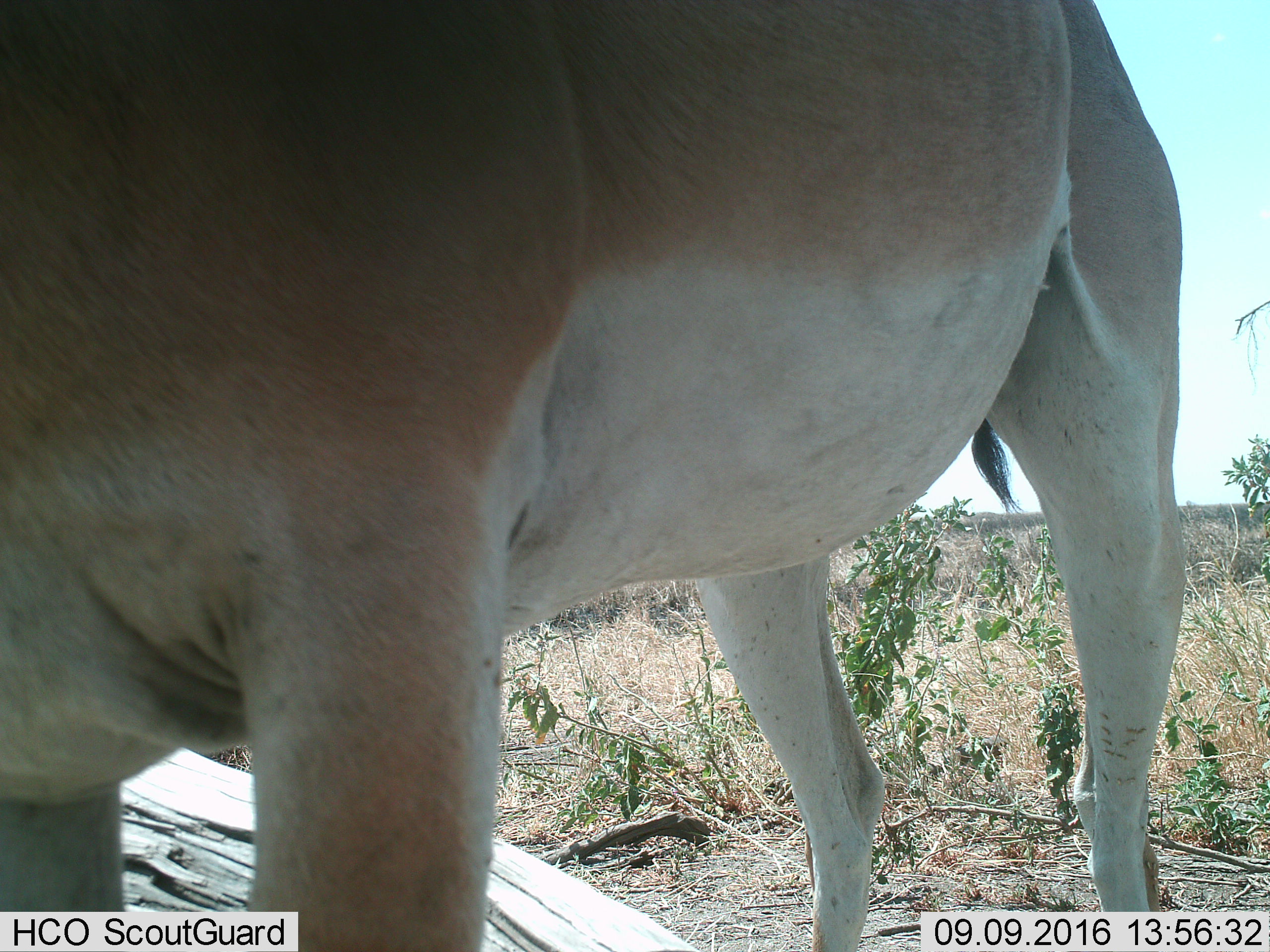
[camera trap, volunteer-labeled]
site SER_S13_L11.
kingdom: Animalia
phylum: Chordata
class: Mammalia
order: Artiodactyla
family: Bovidae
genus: Alcelaphus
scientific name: Alcelaphus buselaphus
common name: hartebeest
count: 1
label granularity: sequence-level